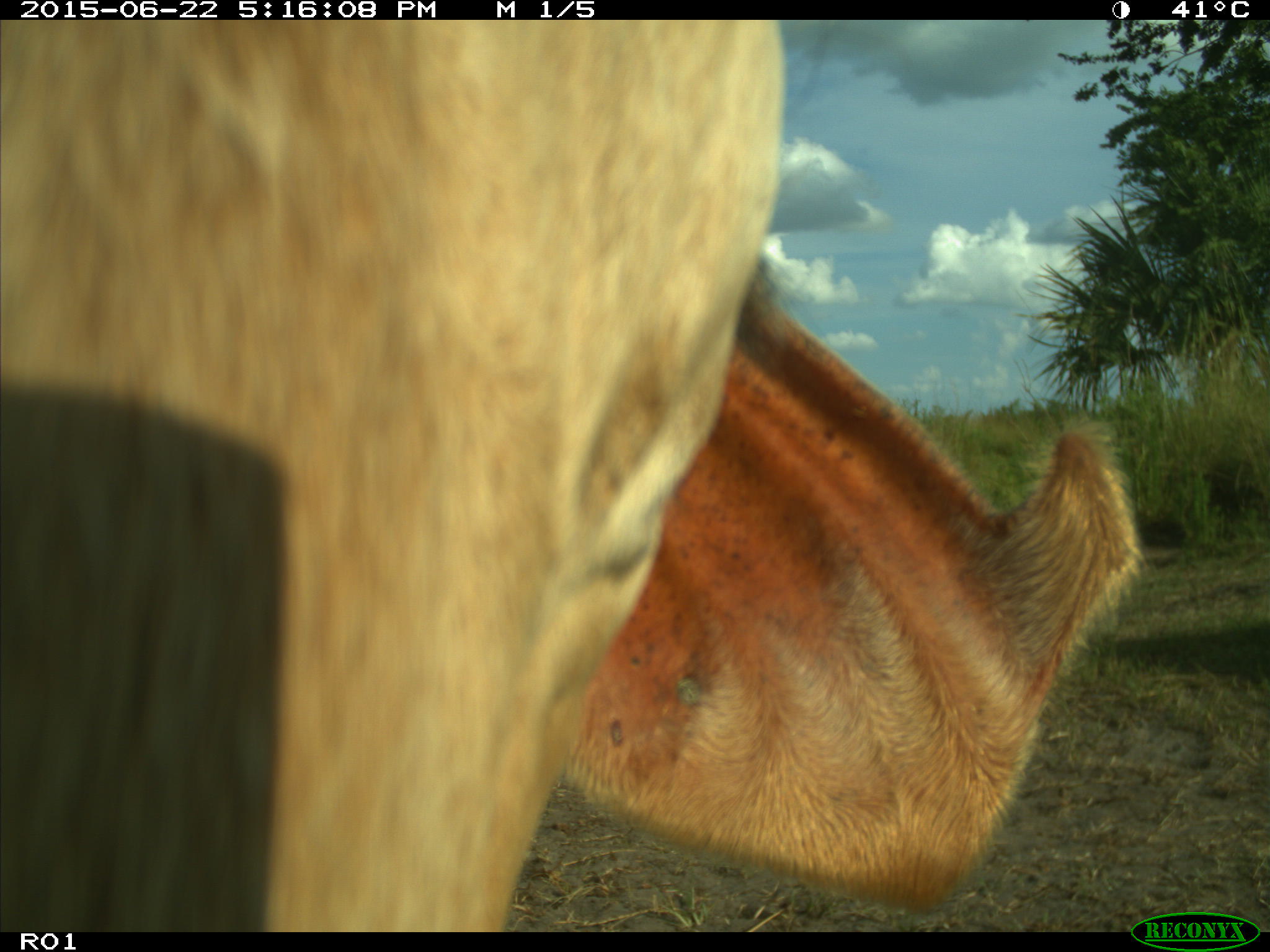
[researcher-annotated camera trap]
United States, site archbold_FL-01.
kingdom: Animalia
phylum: Chordata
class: Mammalia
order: Artiodactyla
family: Bovidae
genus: Bos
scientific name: Bos taurus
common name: domestic cow